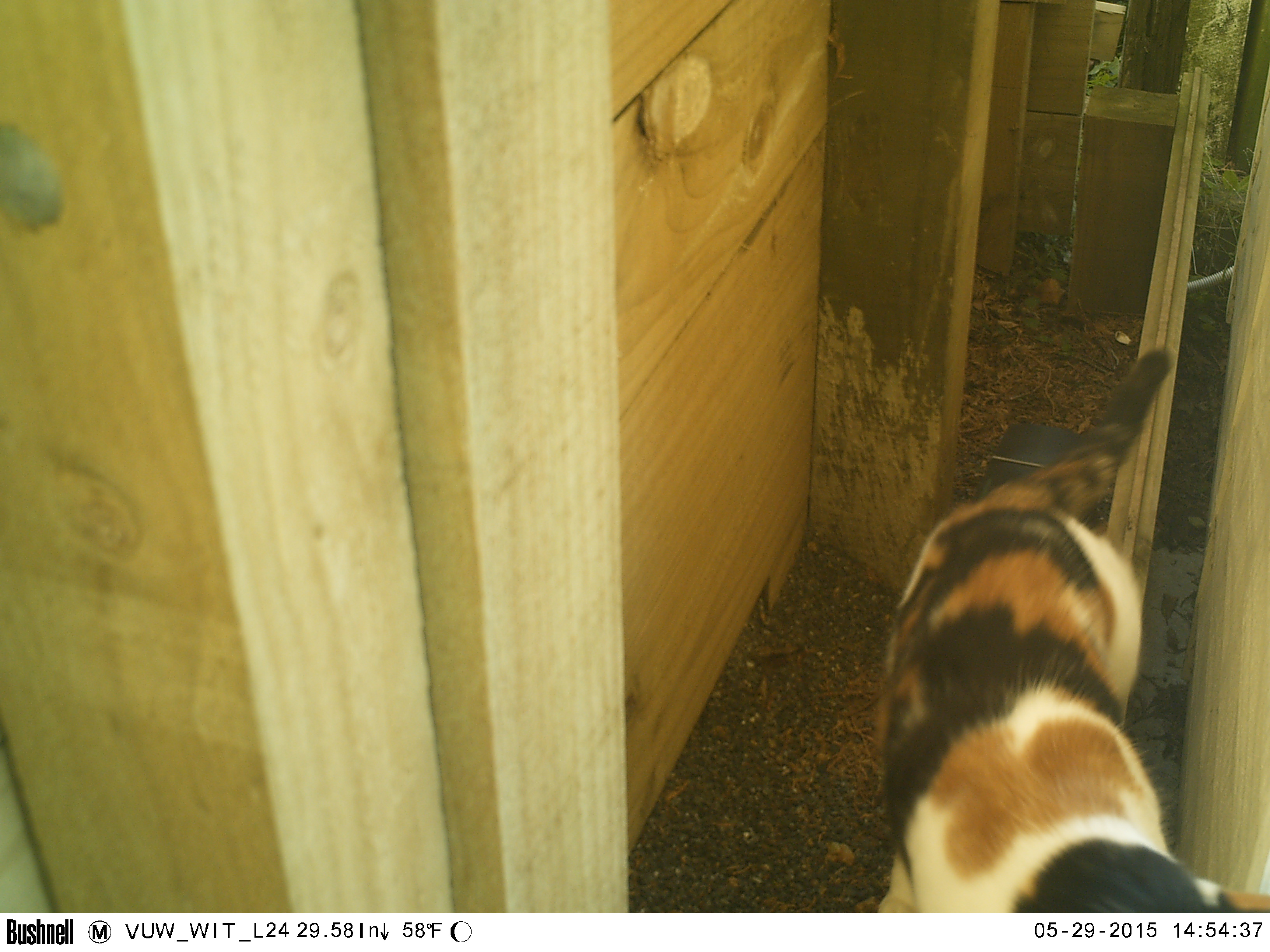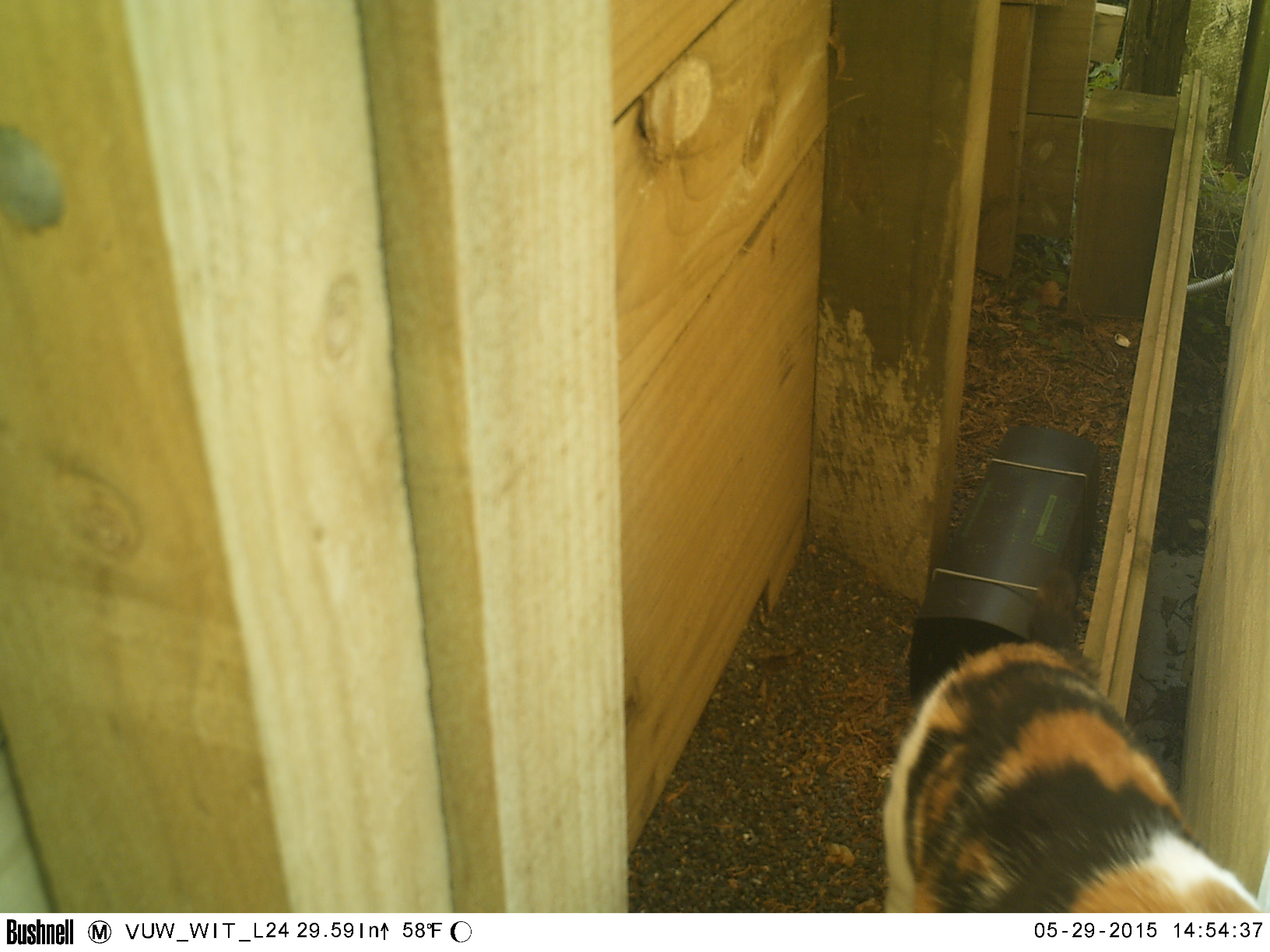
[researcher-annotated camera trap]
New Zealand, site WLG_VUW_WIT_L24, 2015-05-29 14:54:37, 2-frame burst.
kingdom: Animalia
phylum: Chordata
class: Mammalia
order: Carnivora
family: Felidae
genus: Felis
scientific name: Felis catus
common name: domestic cat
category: cat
Cat (domestic cat) (Felis catus).